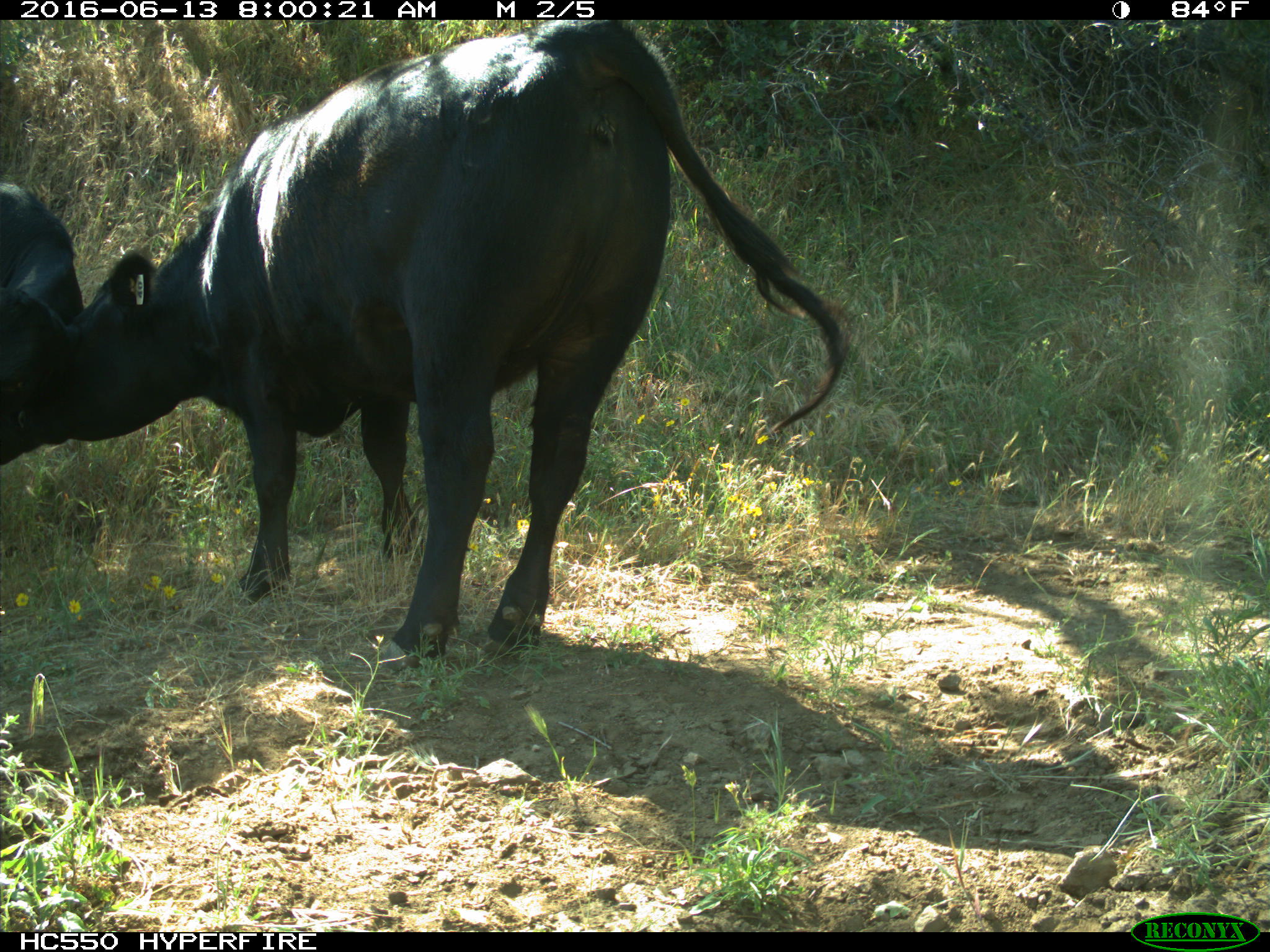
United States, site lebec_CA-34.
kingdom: Animalia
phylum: Chordata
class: Mammalia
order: Artiodactyla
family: Bovidae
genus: Bos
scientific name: Bos taurus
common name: domestic cow